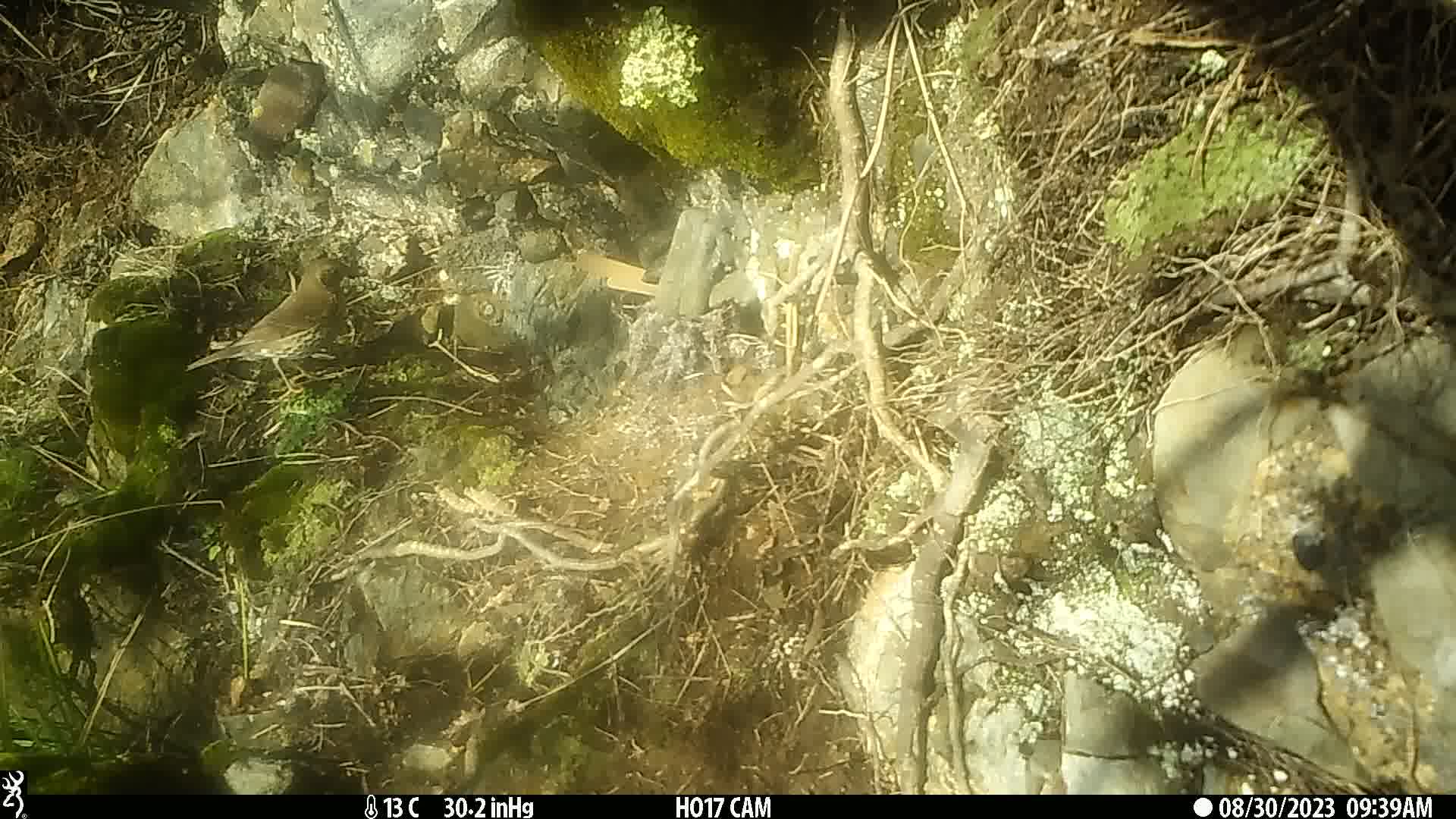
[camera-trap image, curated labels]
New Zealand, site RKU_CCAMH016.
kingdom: Animalia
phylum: Chordata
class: Aves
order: Passeriformes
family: Turdidae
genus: Turdus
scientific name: Turdus philomelos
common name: song thrush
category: thrush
Thrush (song thrush) (Turdus philomelos).